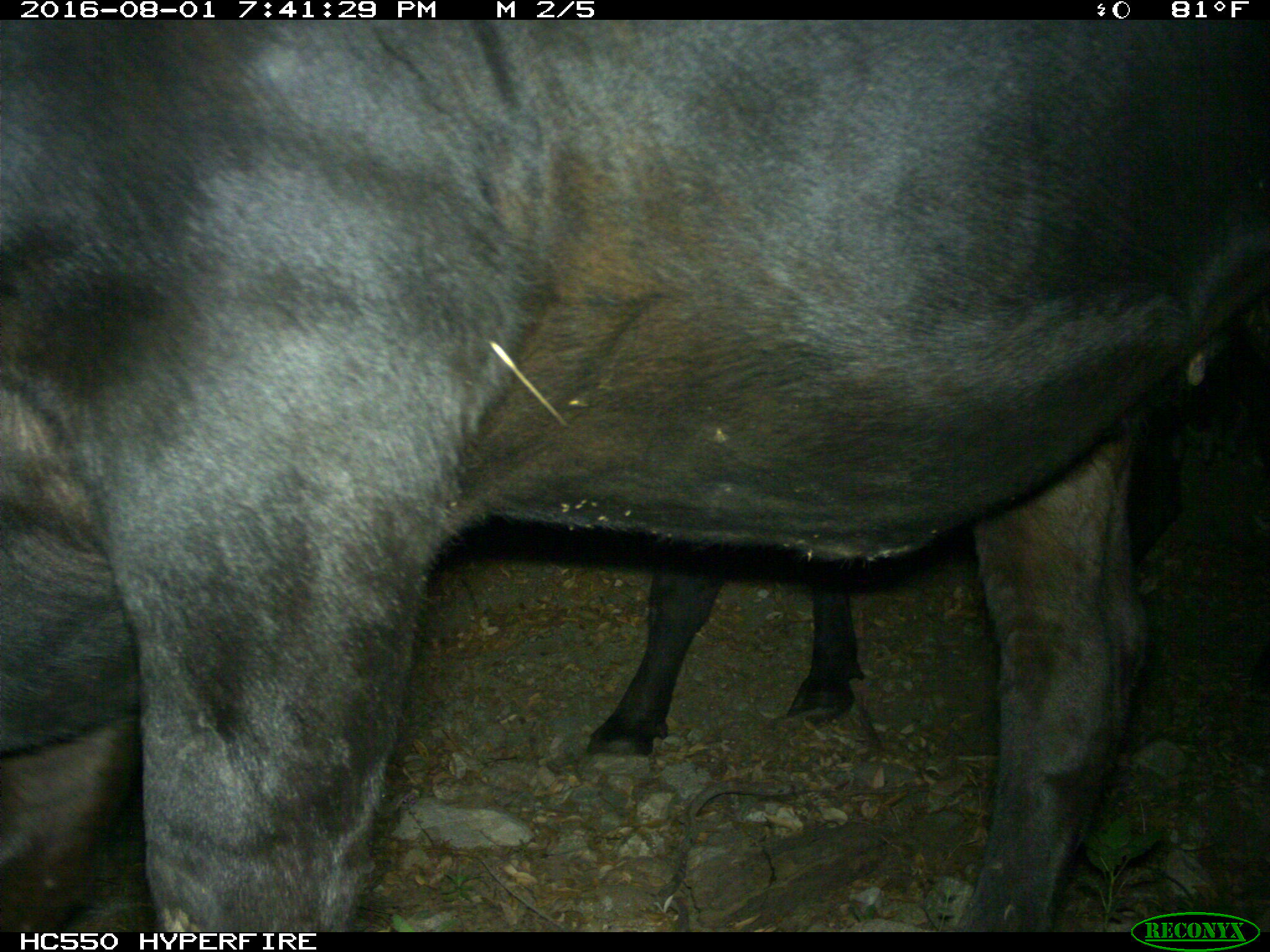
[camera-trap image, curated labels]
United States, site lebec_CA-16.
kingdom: Animalia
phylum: Chordata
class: Mammalia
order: Artiodactyla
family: Bovidae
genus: Bos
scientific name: Bos taurus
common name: domestic cow